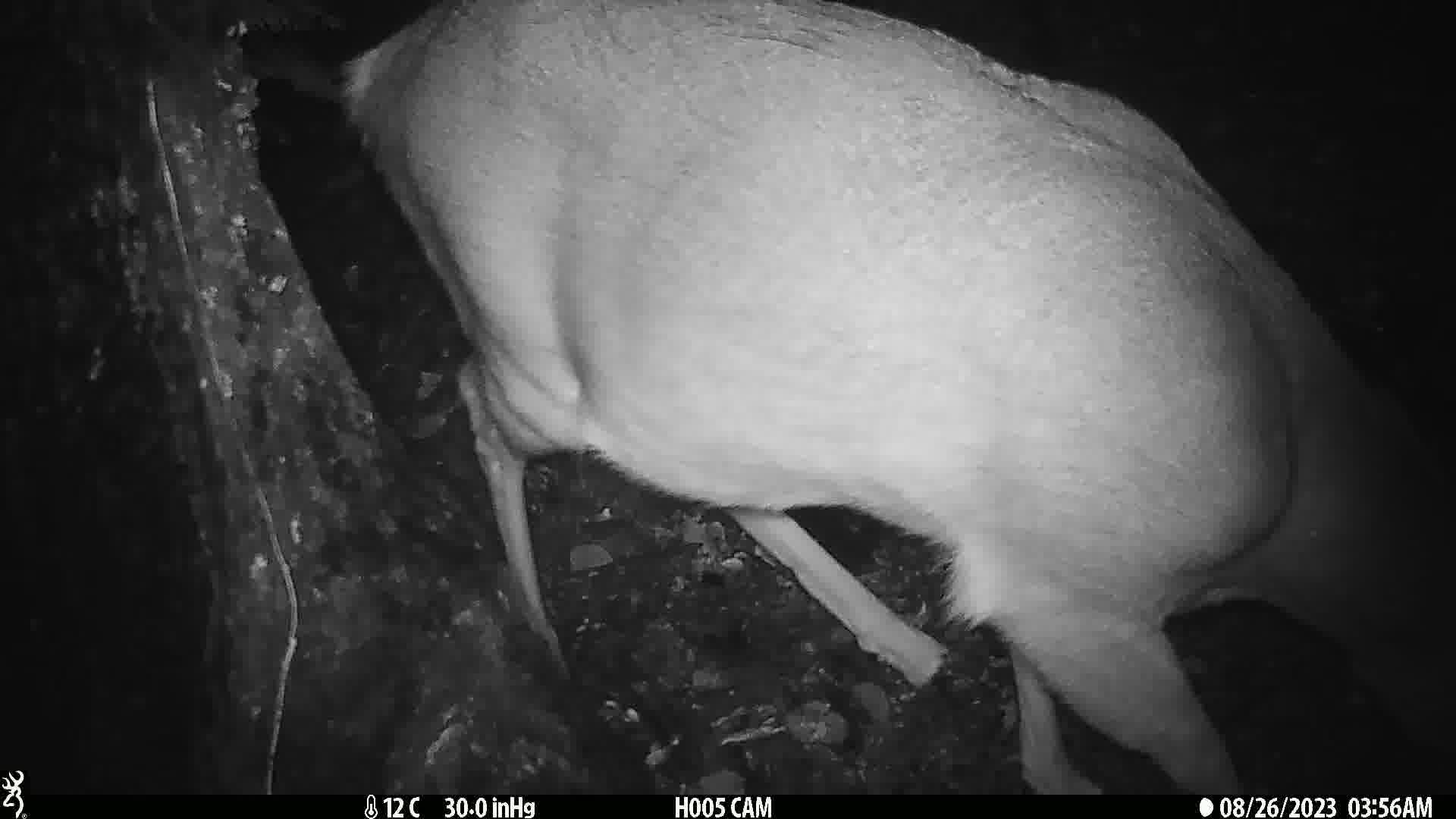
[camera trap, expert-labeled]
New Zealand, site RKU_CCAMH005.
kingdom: Animalia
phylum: Chordata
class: Mammalia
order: Artiodactyla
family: Cervidae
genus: Odocoileus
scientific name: Odocoileus virginianus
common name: white-tailed deer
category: white tailed deer